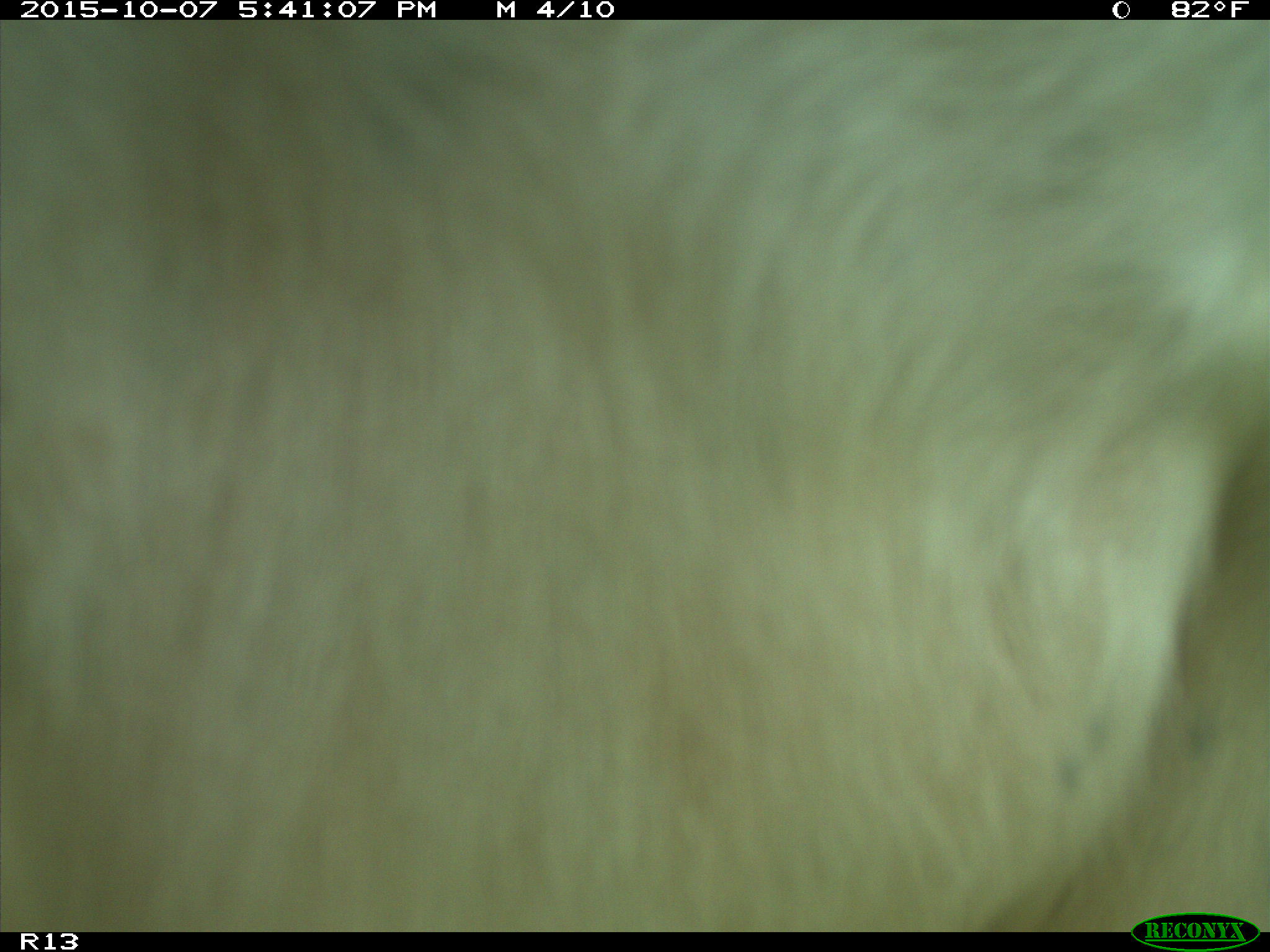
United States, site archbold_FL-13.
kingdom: Animalia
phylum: Chordata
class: Mammalia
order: Artiodactyla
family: Bovidae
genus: Bos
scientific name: Bos taurus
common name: domestic cow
Bos taurus (domestic cow).